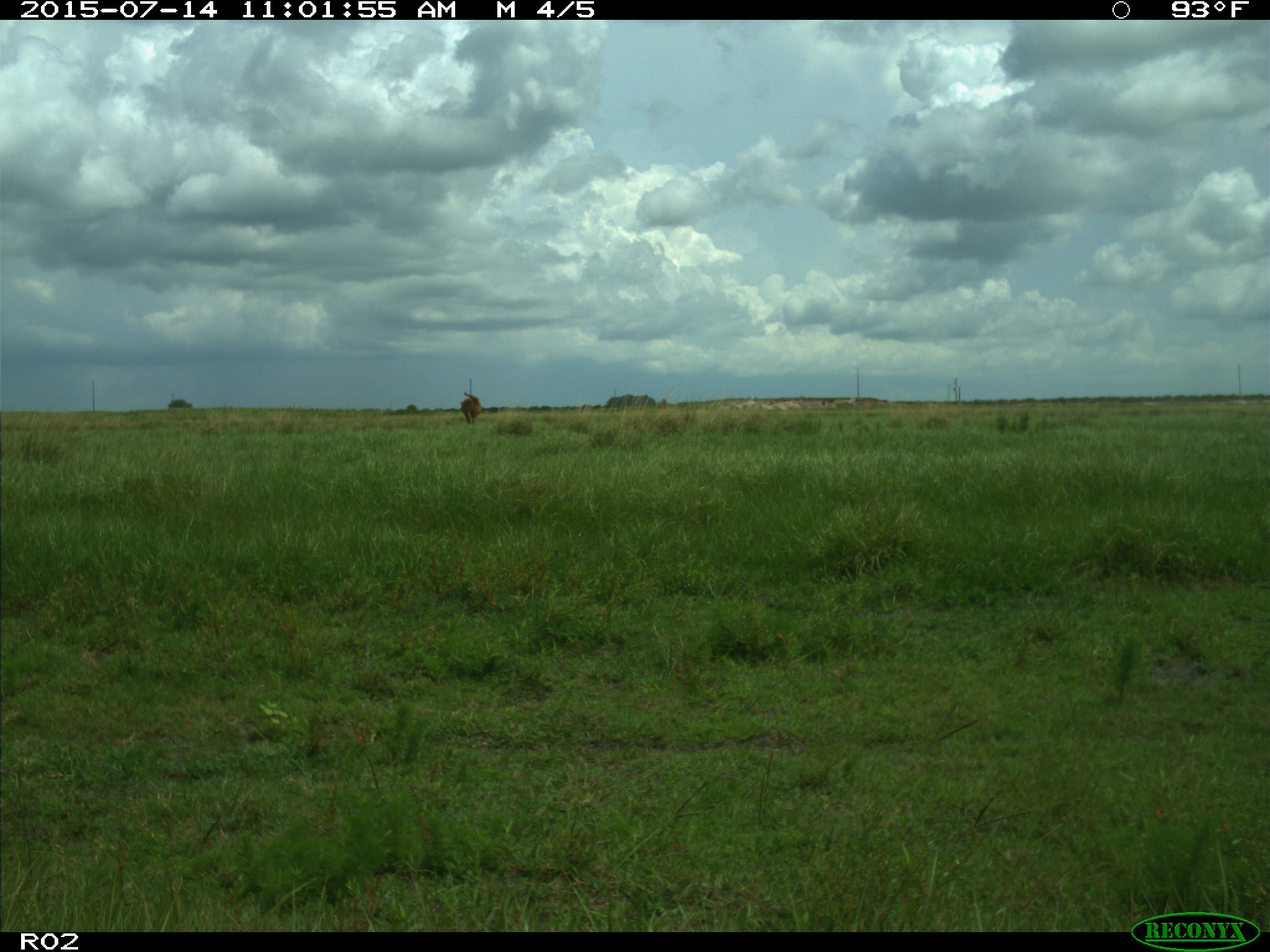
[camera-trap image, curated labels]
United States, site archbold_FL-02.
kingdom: Animalia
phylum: Chordata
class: Mammalia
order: Artiodactyla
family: Bovidae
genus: Bos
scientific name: Bos taurus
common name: domestic cow